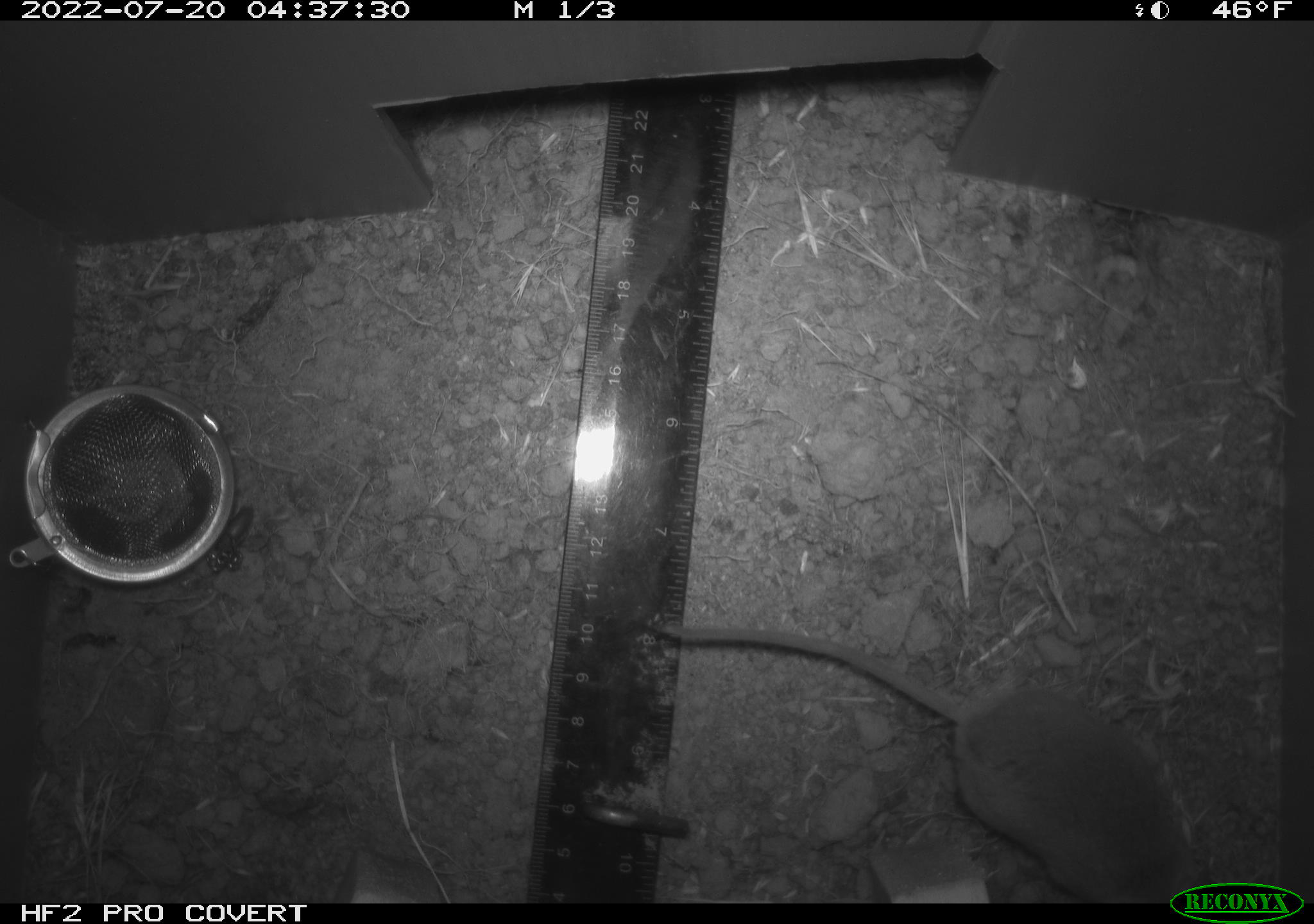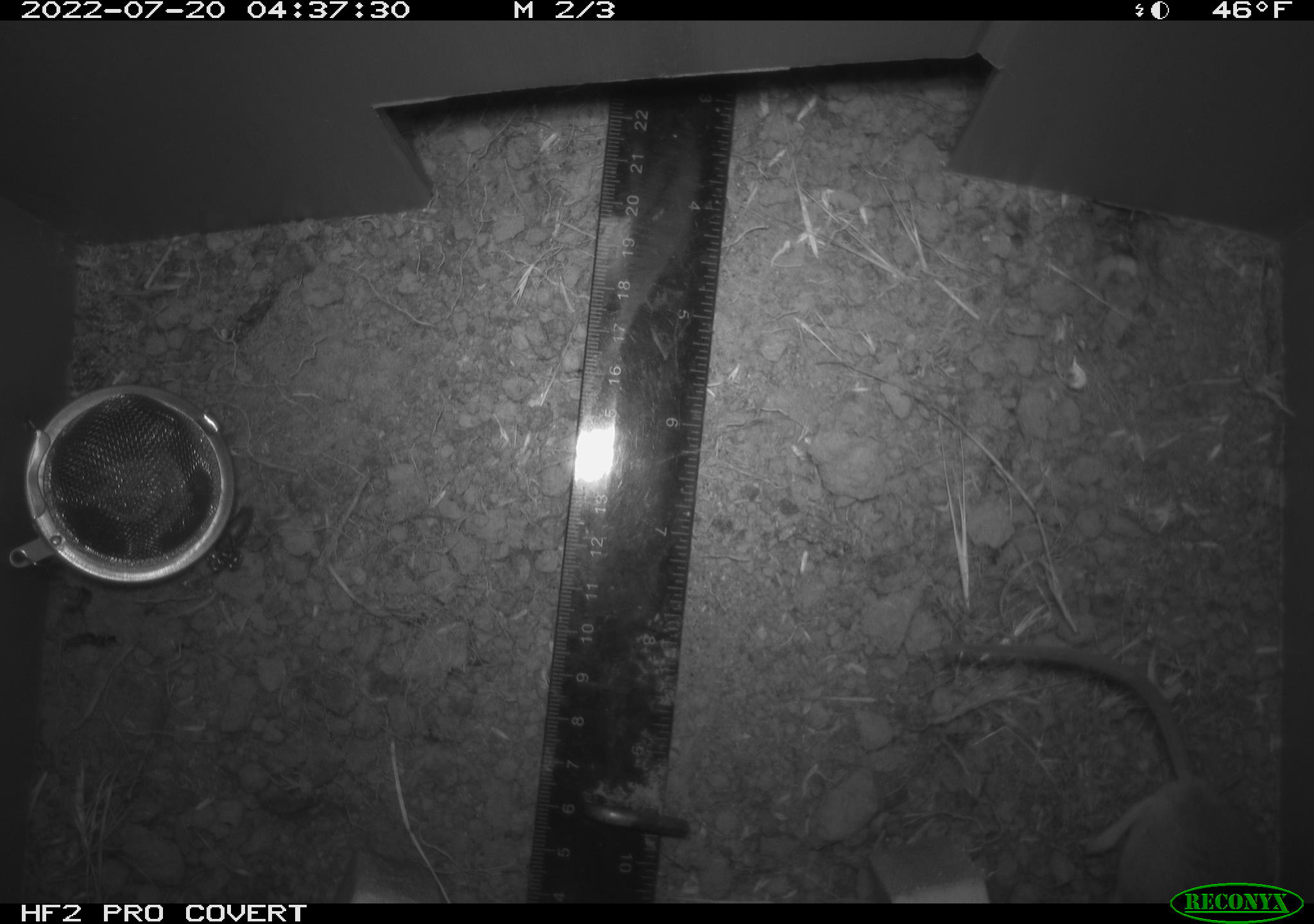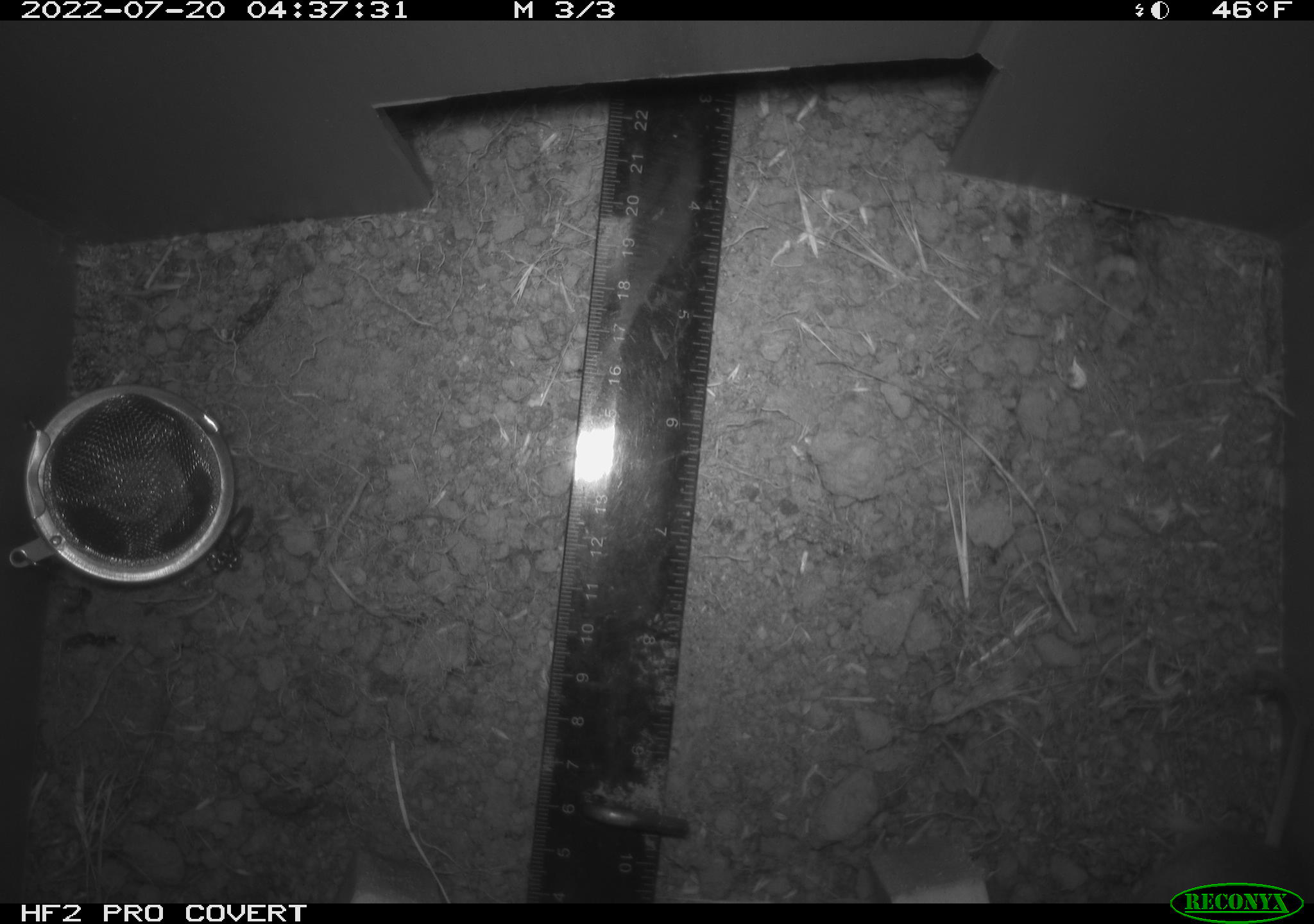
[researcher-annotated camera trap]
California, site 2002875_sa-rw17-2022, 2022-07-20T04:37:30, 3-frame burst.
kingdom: Animalia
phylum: Chordata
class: Mammalia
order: Rodentia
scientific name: Rodentia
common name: mouse species